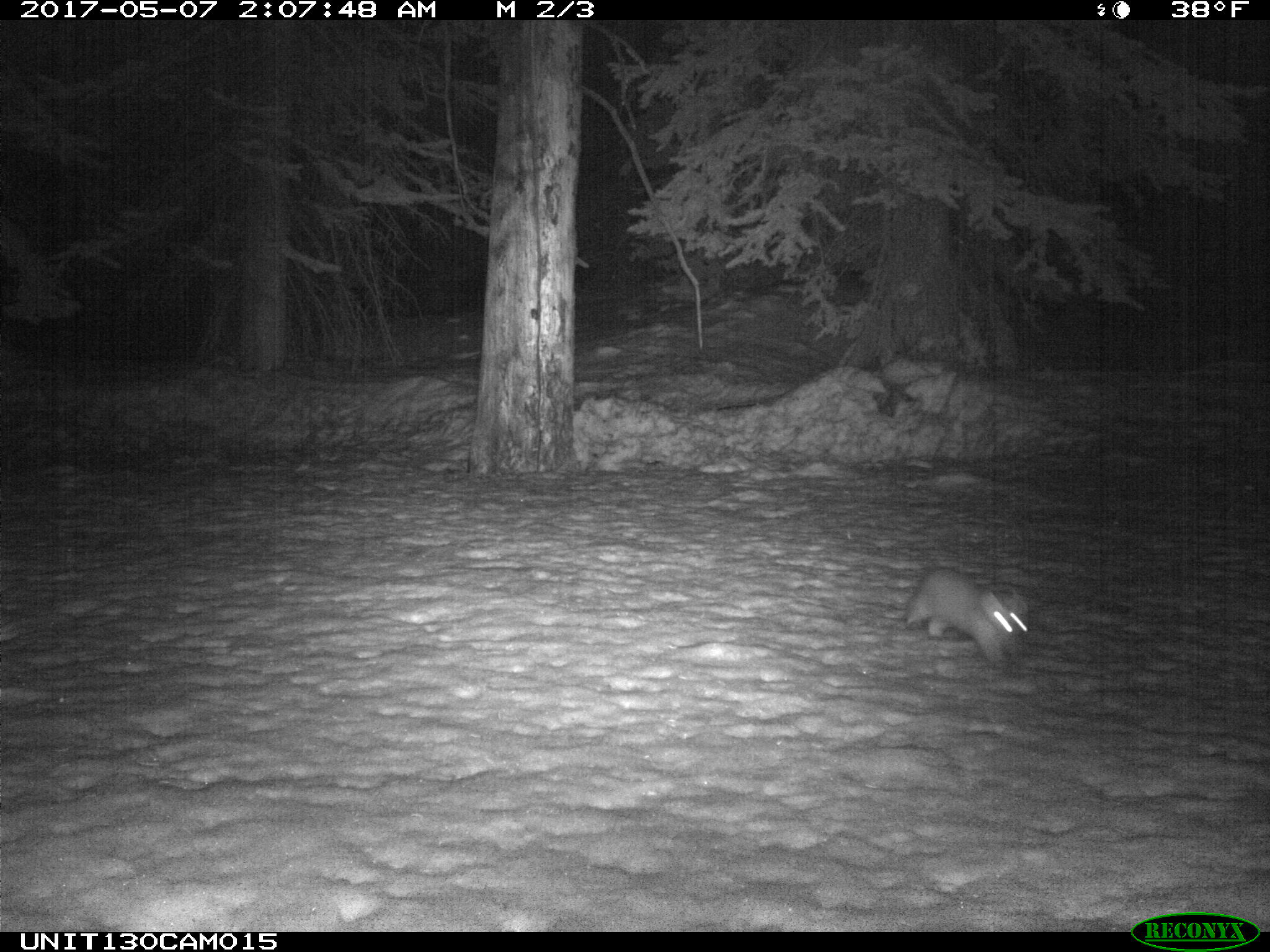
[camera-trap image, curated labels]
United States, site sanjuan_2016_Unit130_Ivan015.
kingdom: Animalia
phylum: Chordata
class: Mammalia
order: Carnivora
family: Mustelidae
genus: Martes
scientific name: Martes americana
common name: american marten